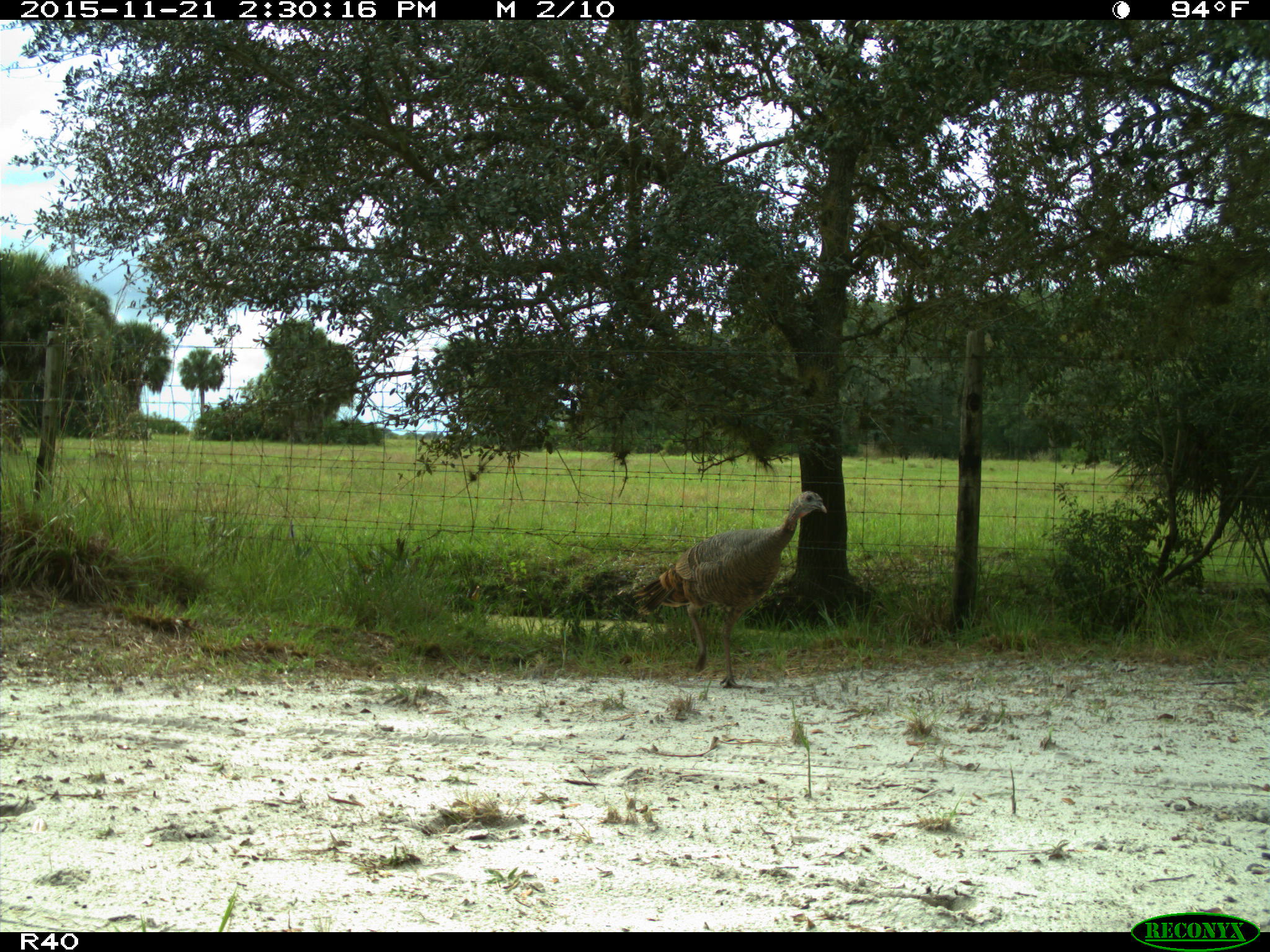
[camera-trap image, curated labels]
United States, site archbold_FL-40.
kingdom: Animalia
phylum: Chordata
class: Aves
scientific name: Aves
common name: birds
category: unidentified bird